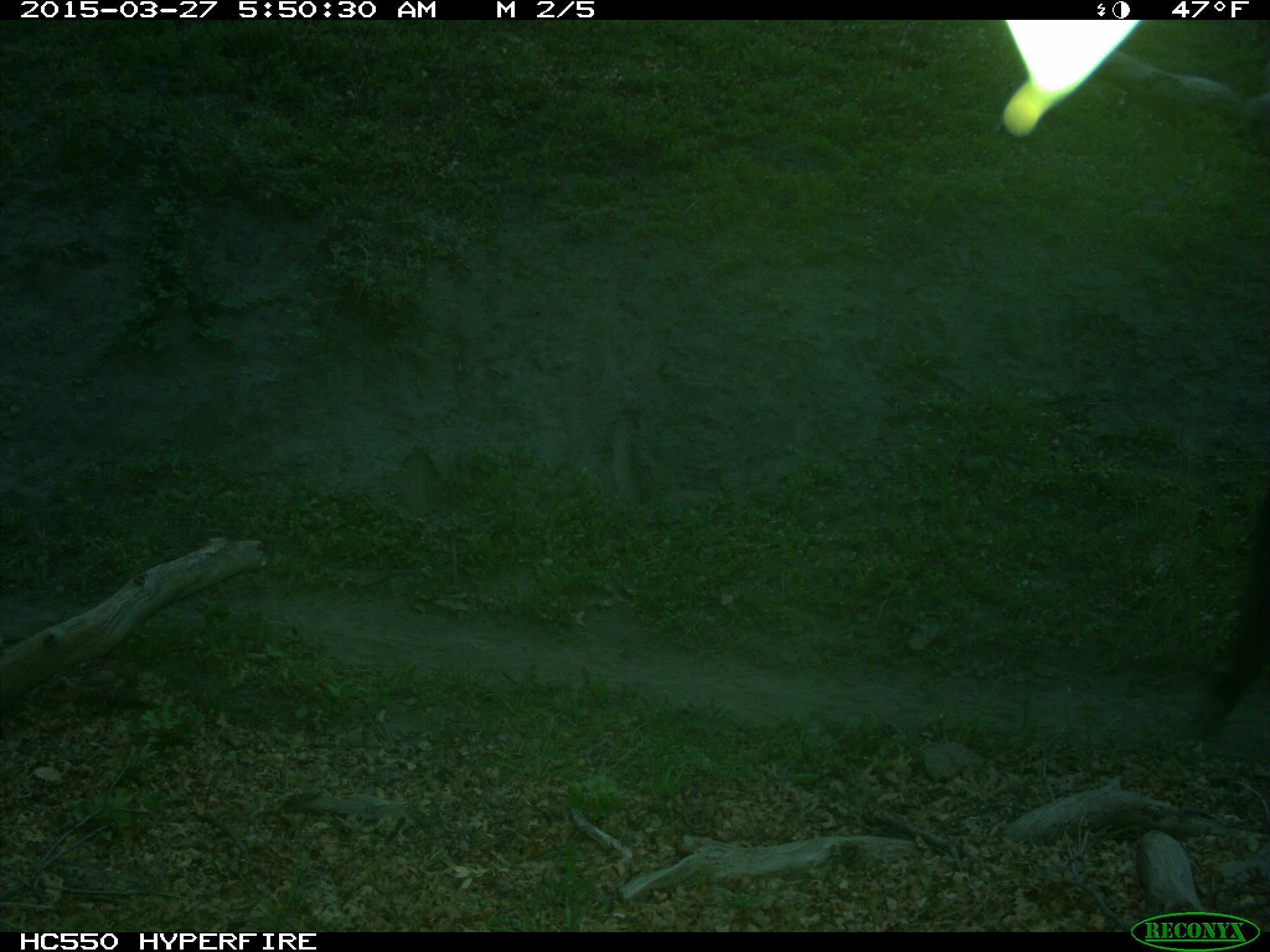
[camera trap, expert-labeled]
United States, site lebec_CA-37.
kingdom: Animalia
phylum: Chordata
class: Mammalia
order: Artiodactyla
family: Bovidae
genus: Bos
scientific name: Bos taurus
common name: domestic cow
Bos taurus (domestic cow).